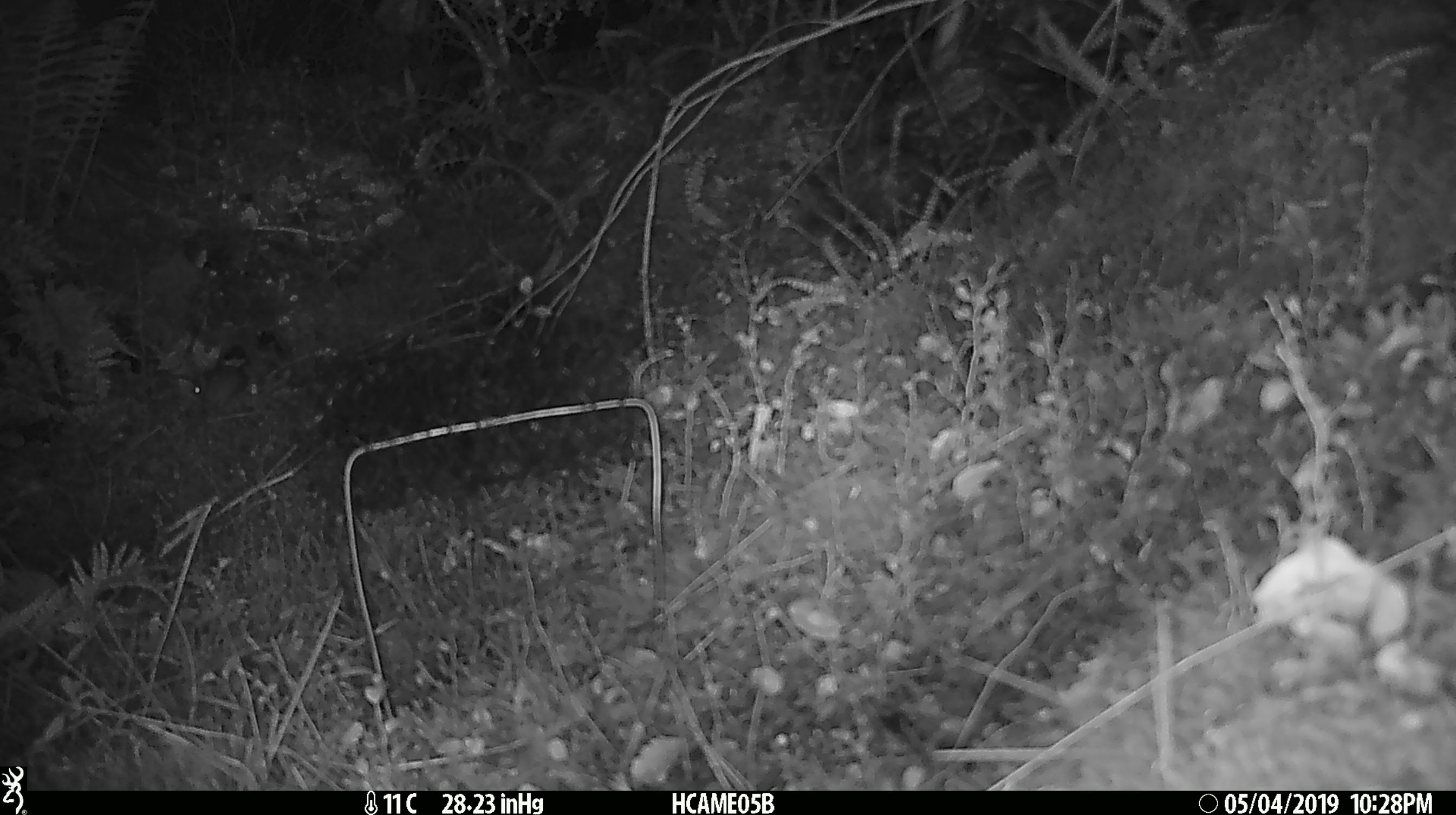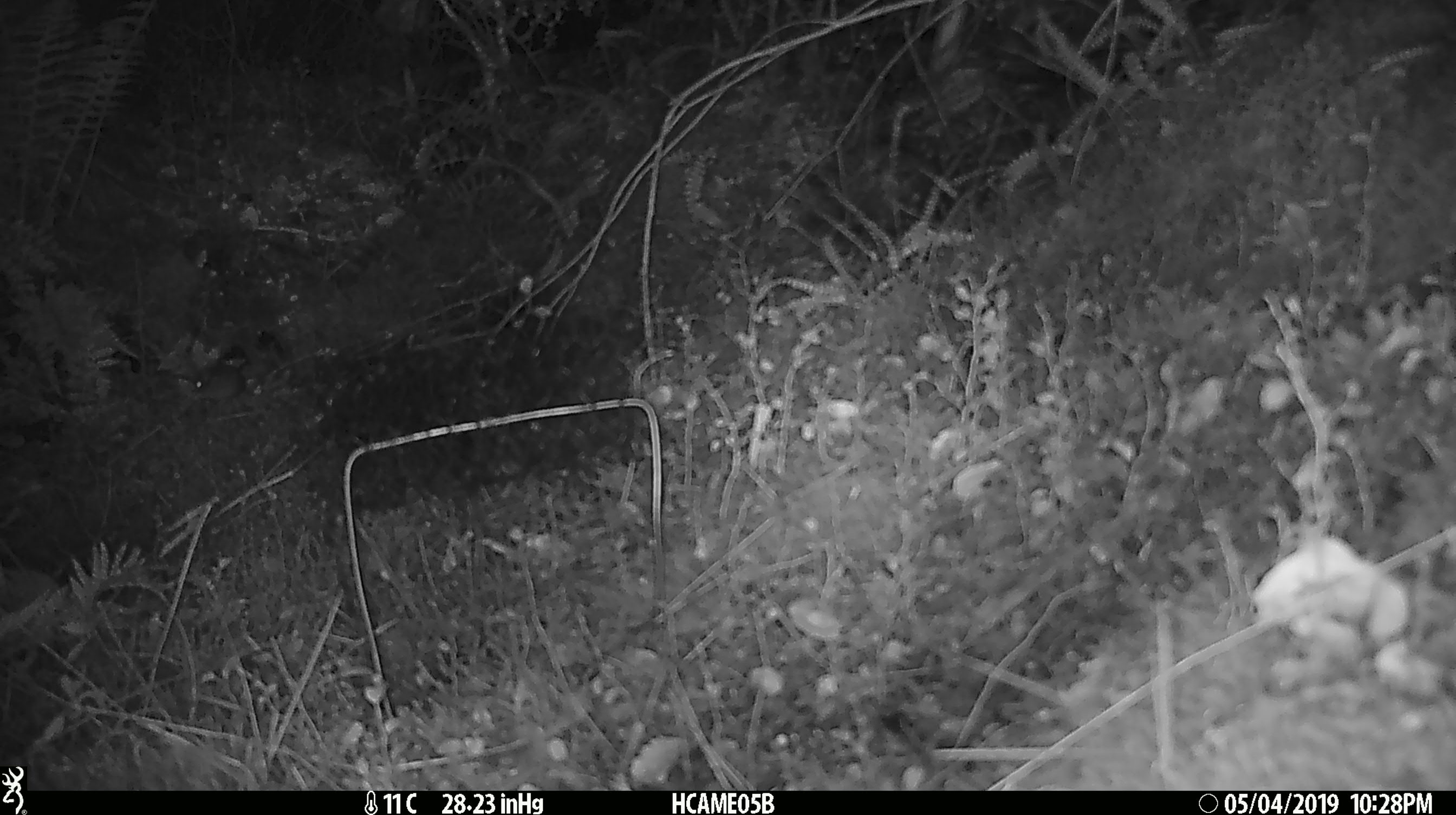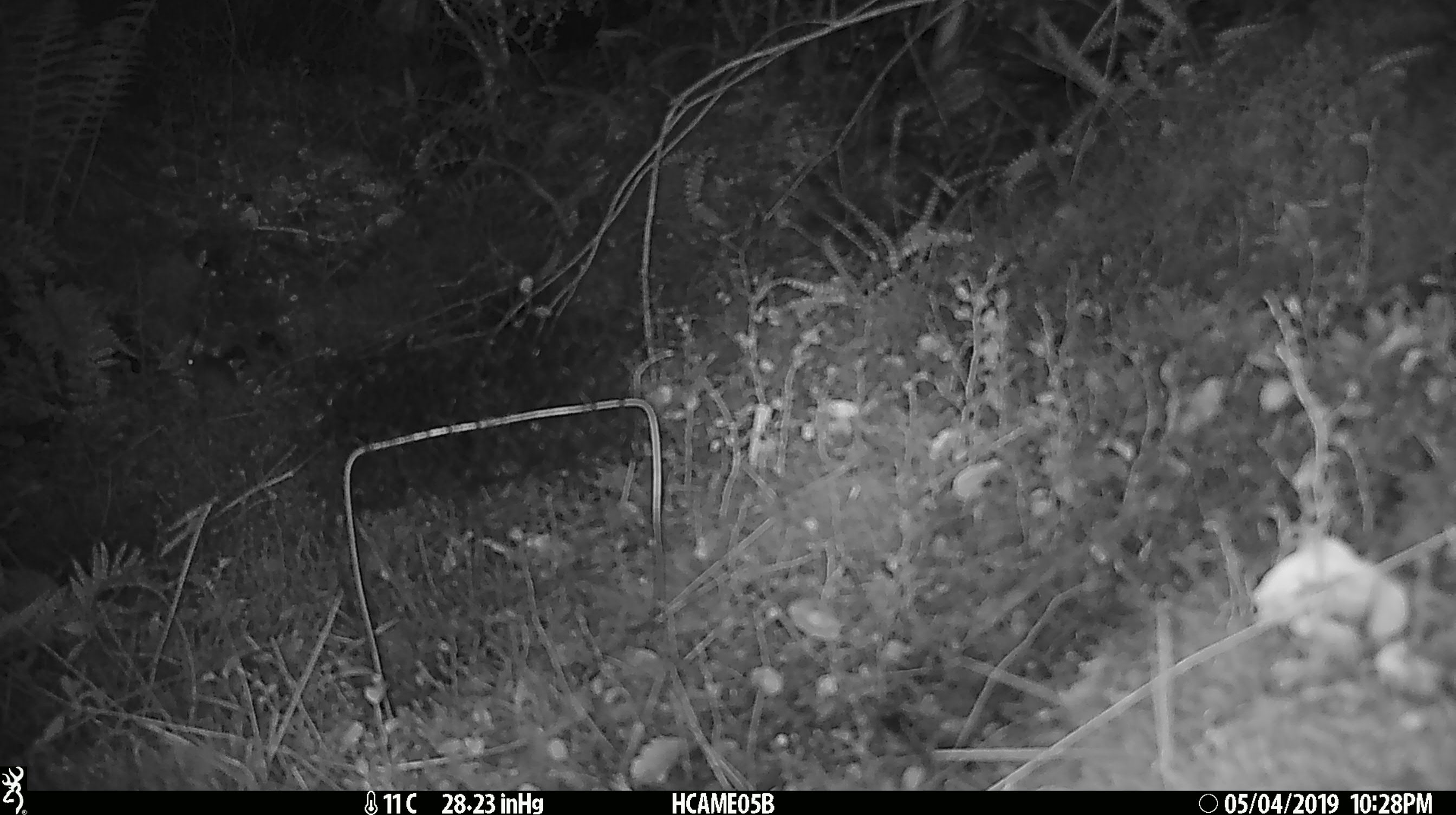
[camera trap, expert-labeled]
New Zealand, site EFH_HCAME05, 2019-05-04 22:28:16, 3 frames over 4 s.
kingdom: Animalia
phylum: Chordata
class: Mammalia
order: Rodentia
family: Muridae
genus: Mus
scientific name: Mus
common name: mouse